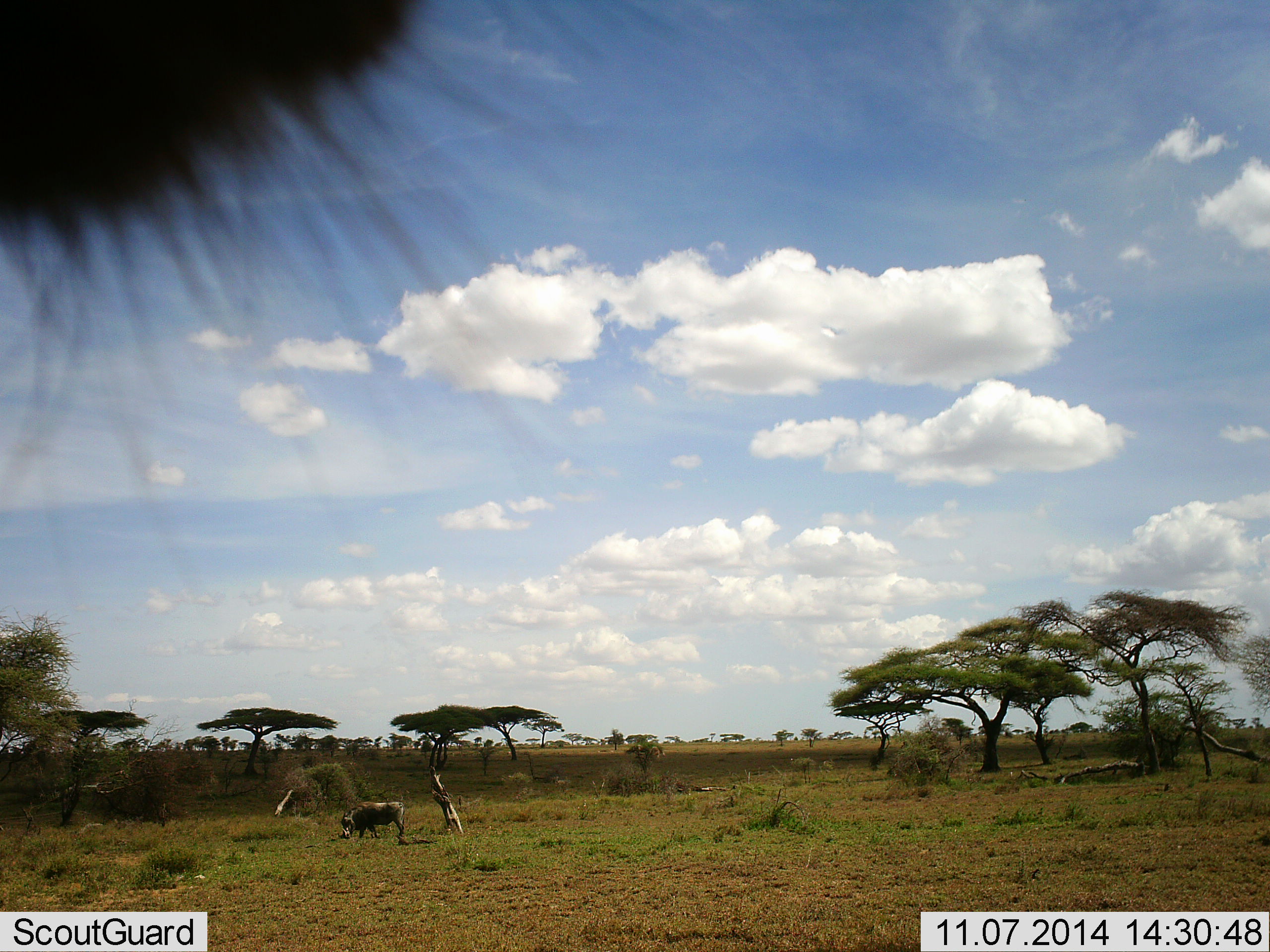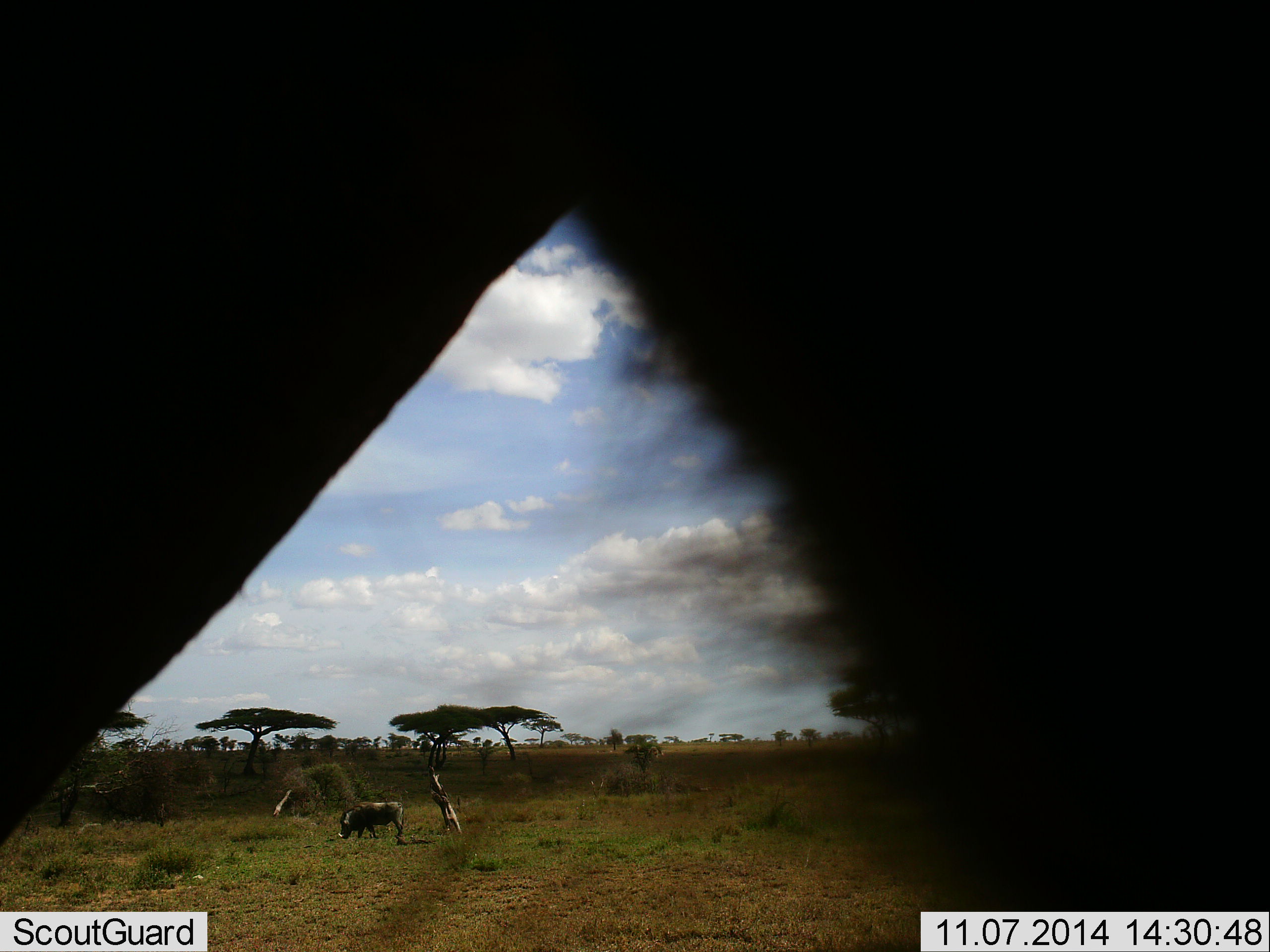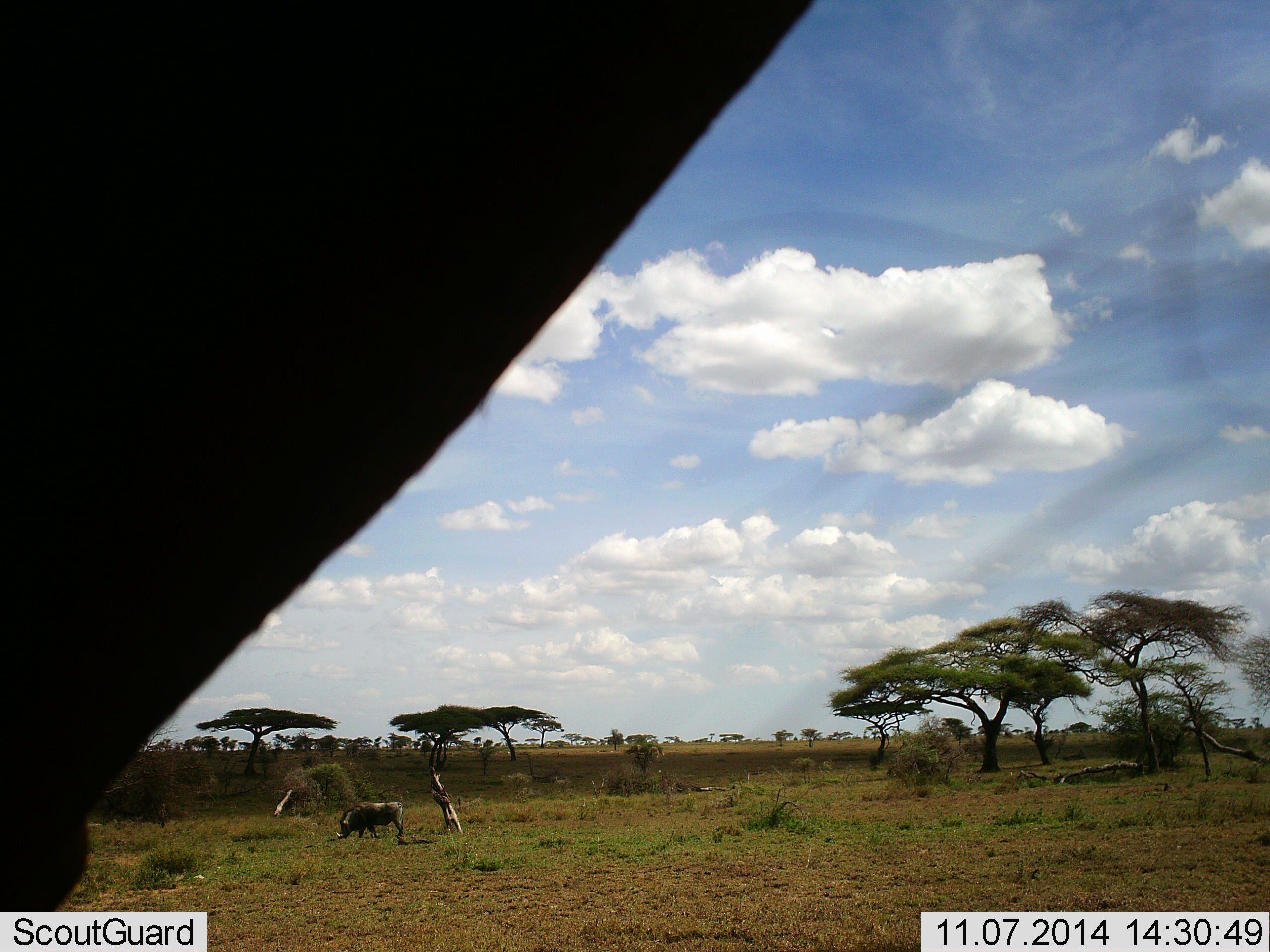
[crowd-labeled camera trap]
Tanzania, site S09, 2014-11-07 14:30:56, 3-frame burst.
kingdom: Animalia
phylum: Chordata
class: Mammalia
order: Artiodactyla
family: Suidae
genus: Phacochoerus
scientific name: Phacochoerus africanus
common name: warthog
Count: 1.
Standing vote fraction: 36%.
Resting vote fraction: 0%.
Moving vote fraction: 0%.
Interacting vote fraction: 0%.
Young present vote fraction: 0%.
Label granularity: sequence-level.